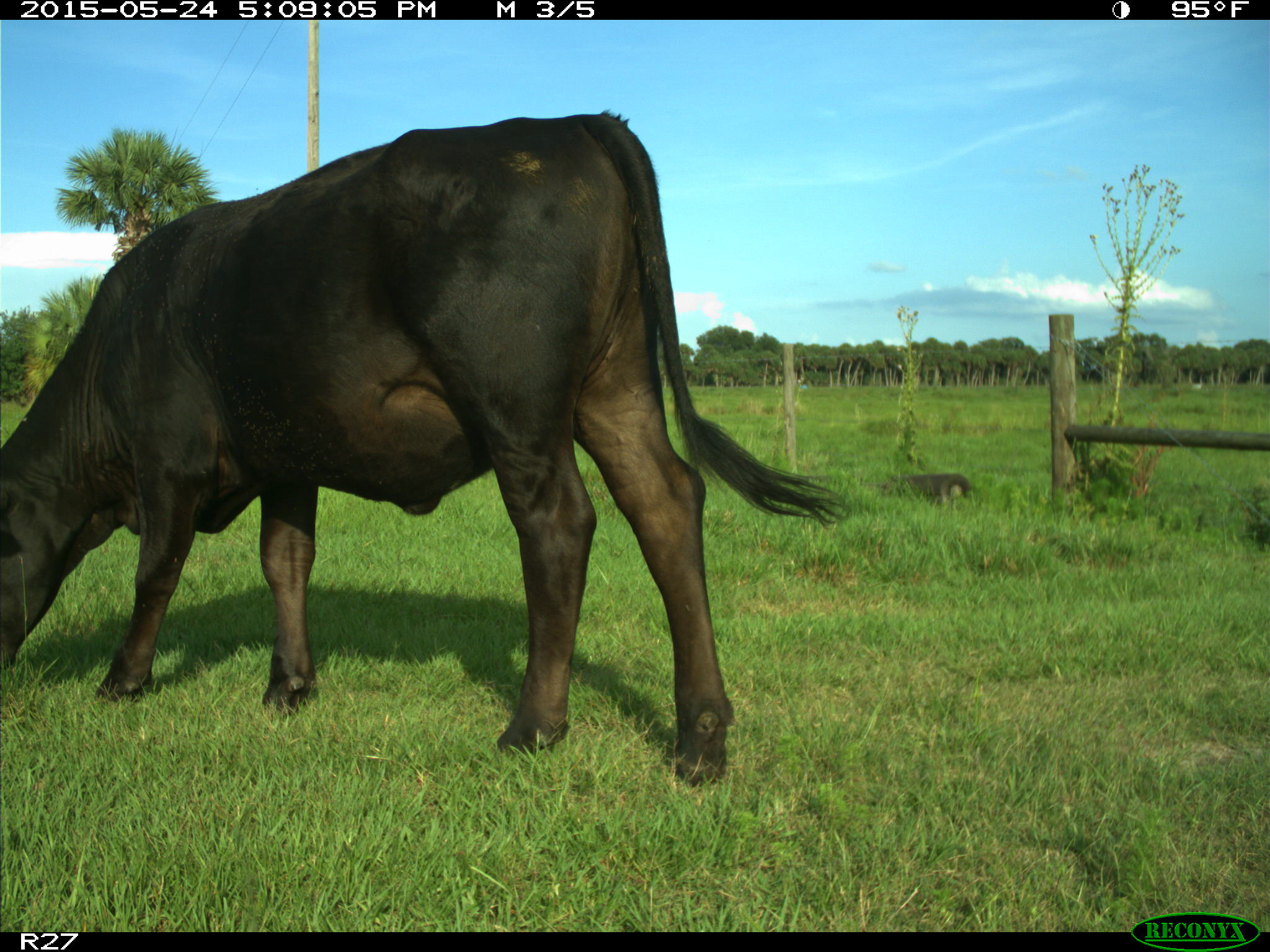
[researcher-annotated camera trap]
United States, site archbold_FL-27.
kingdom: Animalia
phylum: Chordata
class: Mammalia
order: Artiodactyla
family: Bovidae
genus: Bos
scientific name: Bos taurus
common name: domestic cow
Bos taurus (domestic cow).